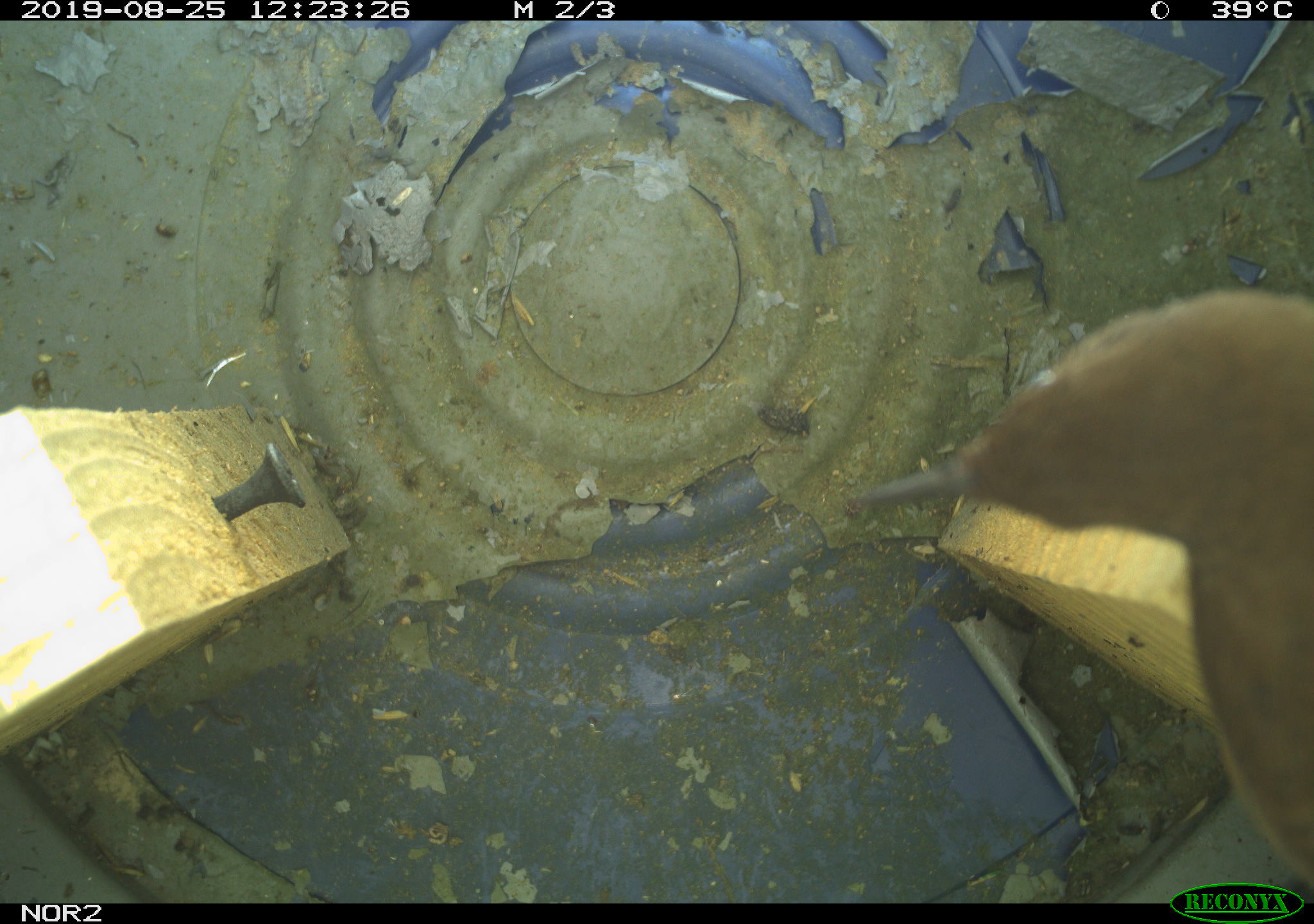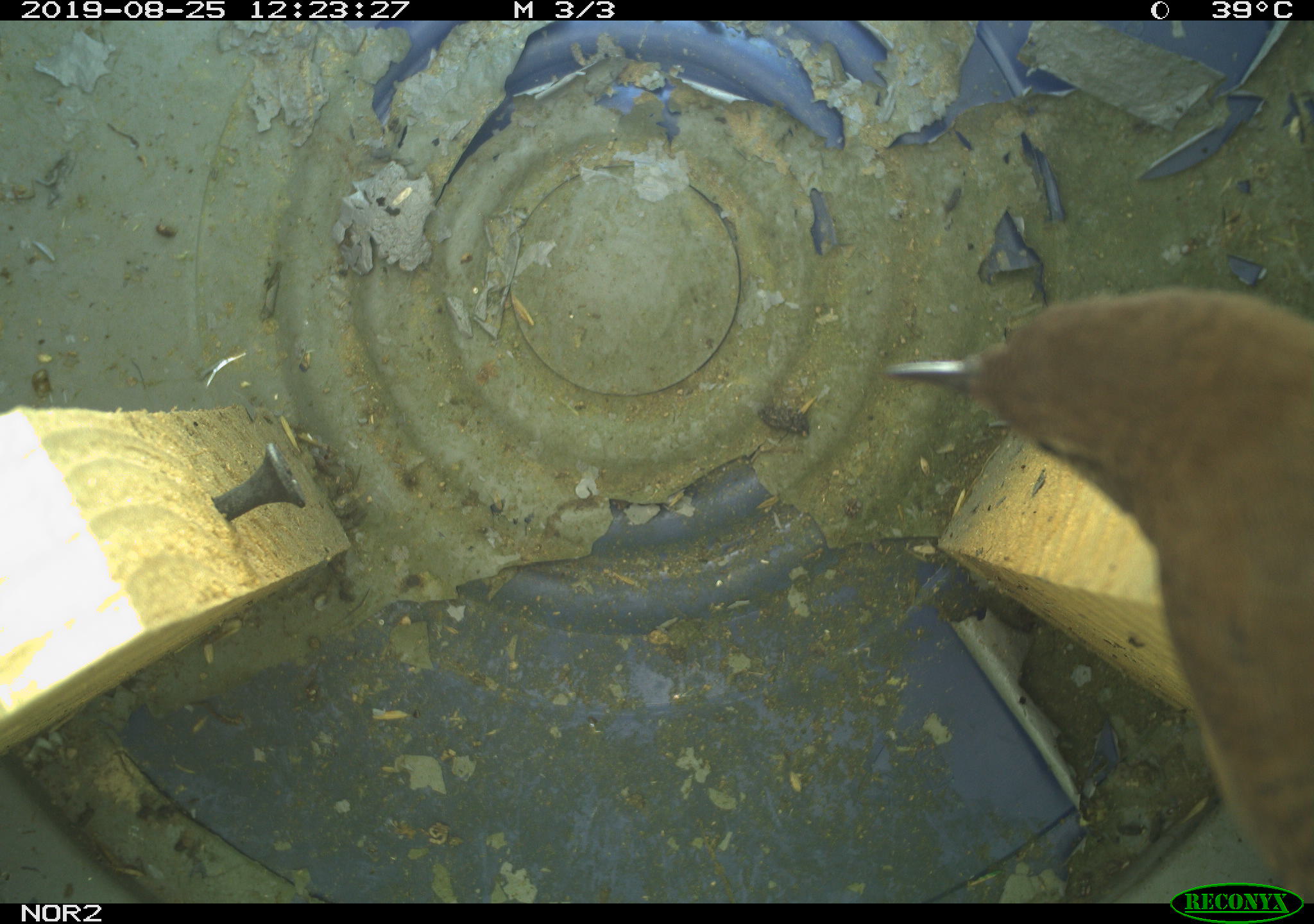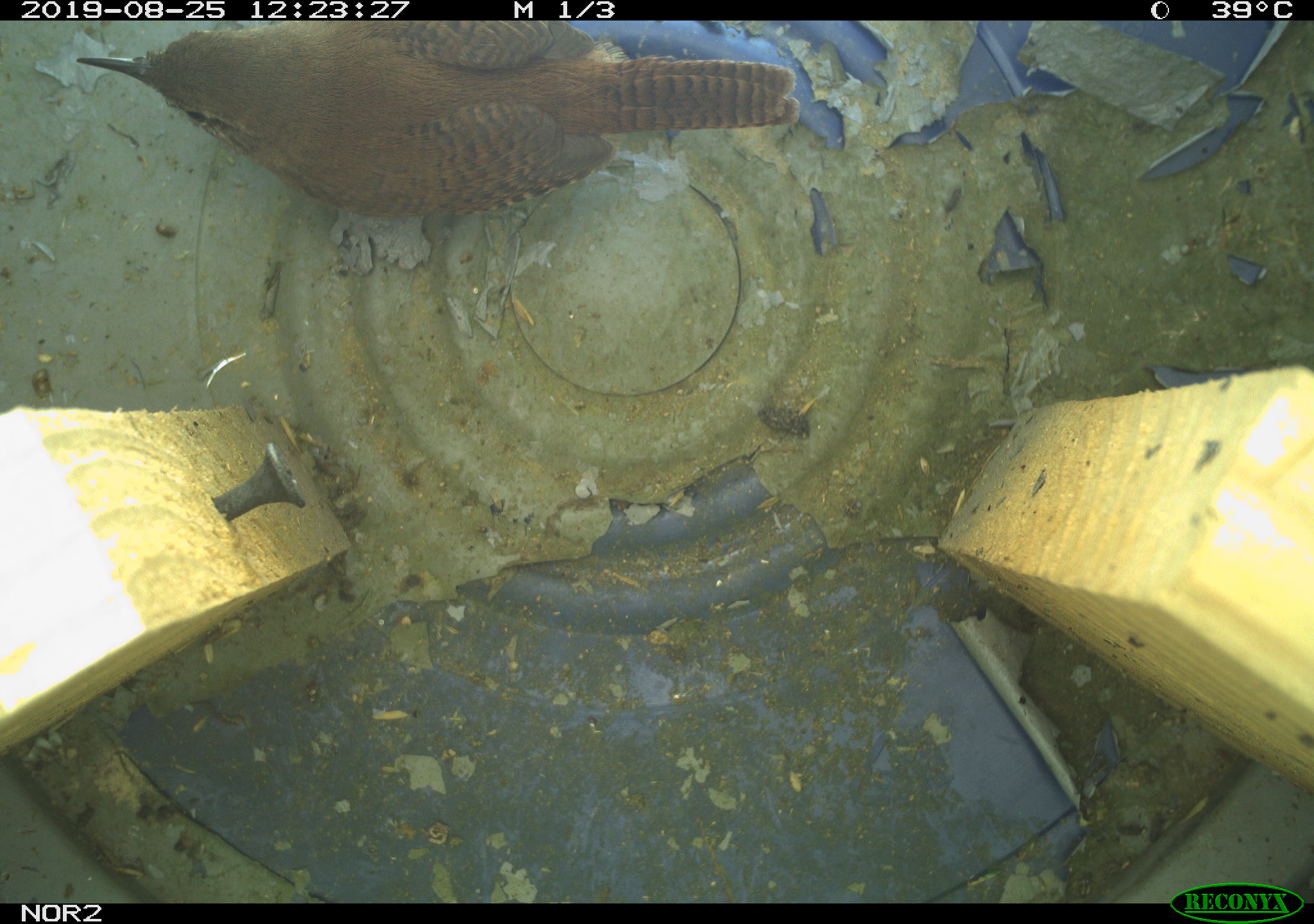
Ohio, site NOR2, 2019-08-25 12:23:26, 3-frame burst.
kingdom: Animalia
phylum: Chordata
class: Aves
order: Passeriformes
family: Troglodytidae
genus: Troglodytes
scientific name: Troglodytes aedon aedon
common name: northern house wren